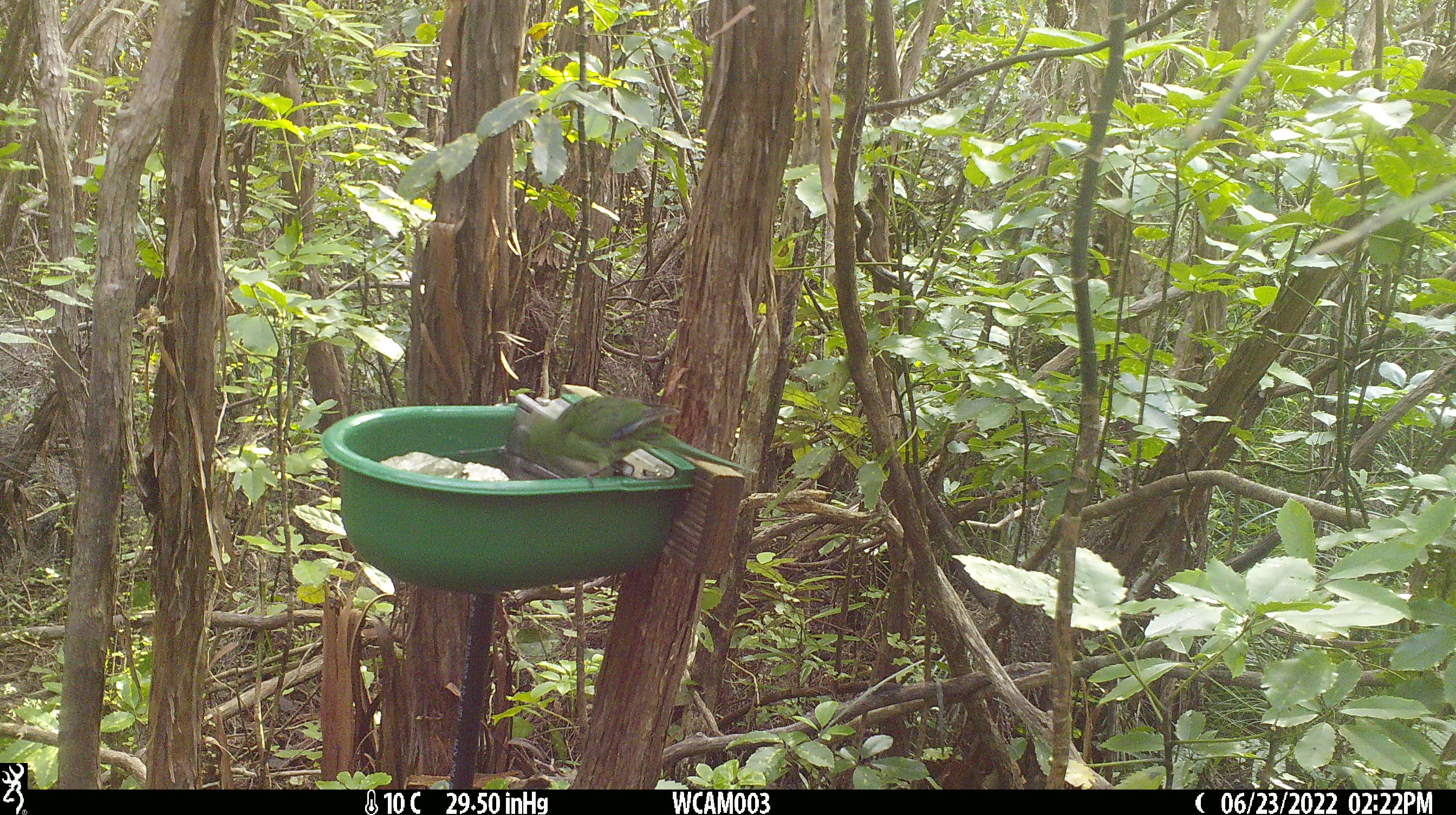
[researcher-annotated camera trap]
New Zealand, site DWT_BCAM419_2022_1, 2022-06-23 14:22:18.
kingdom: Animalia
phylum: Chordata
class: Aves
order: Psittaciformes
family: Psittaculidae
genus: Cyanoramphus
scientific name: Cyanoramphus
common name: parakeet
Parakeet (Cyanoramphus).